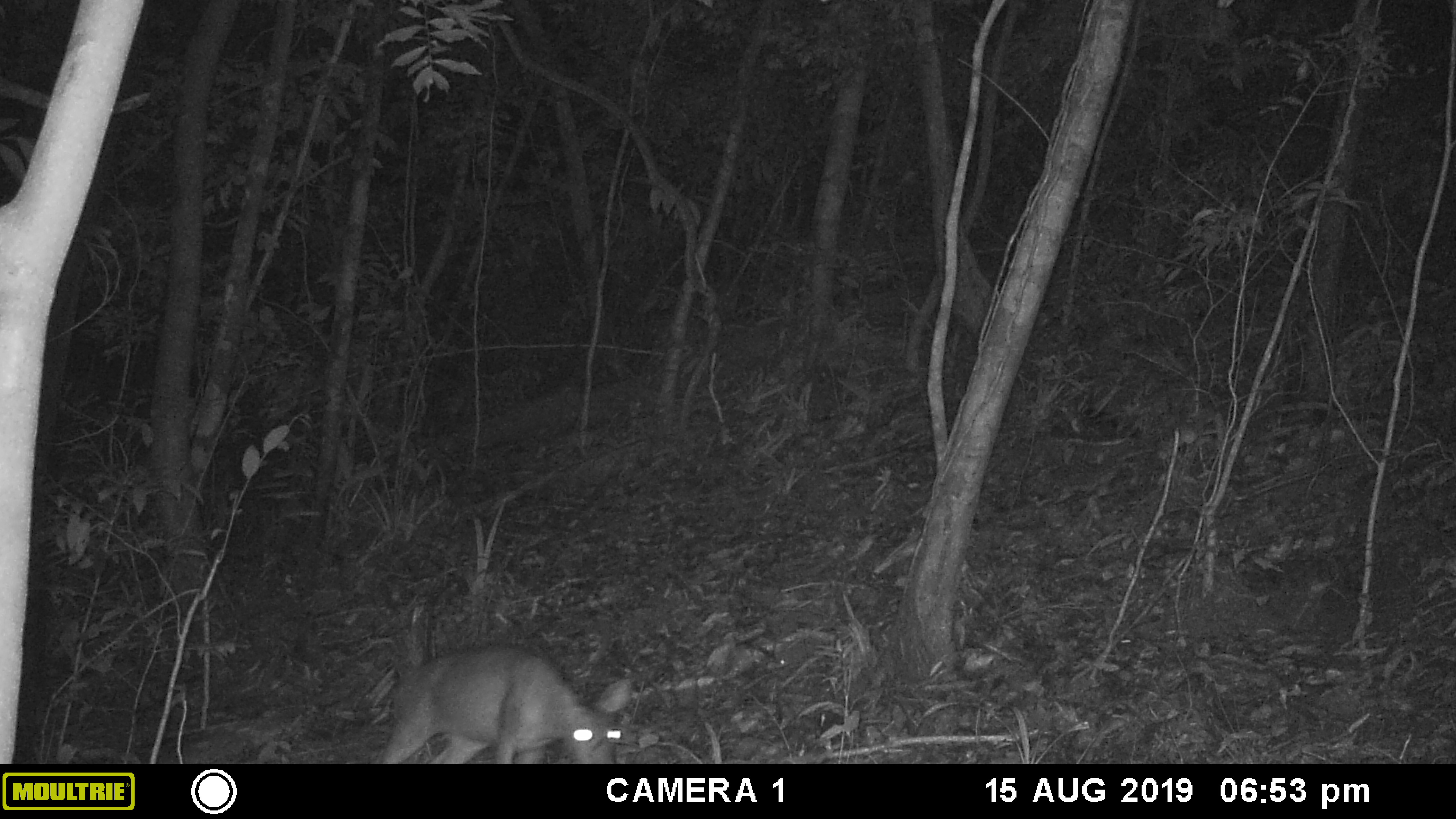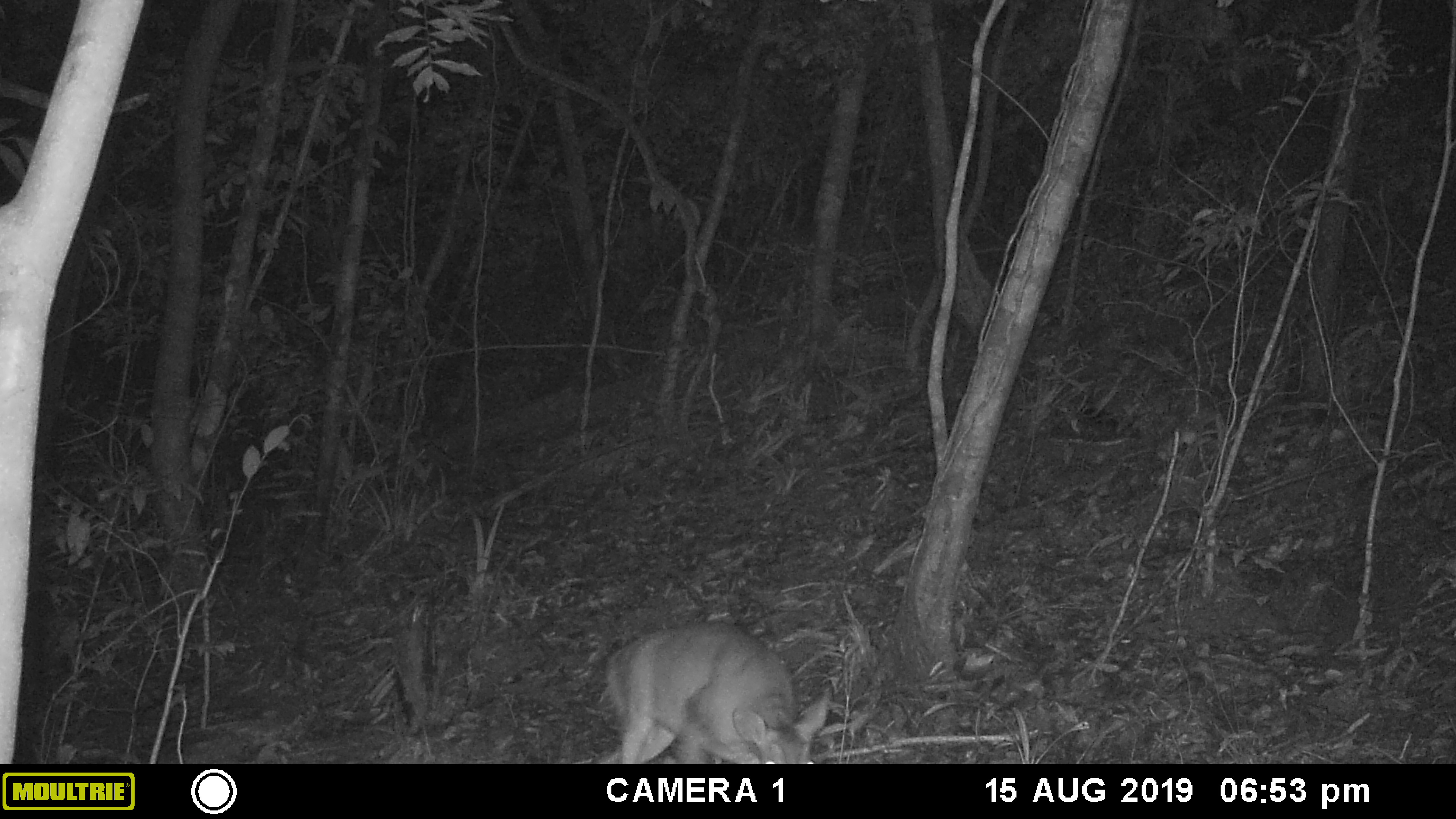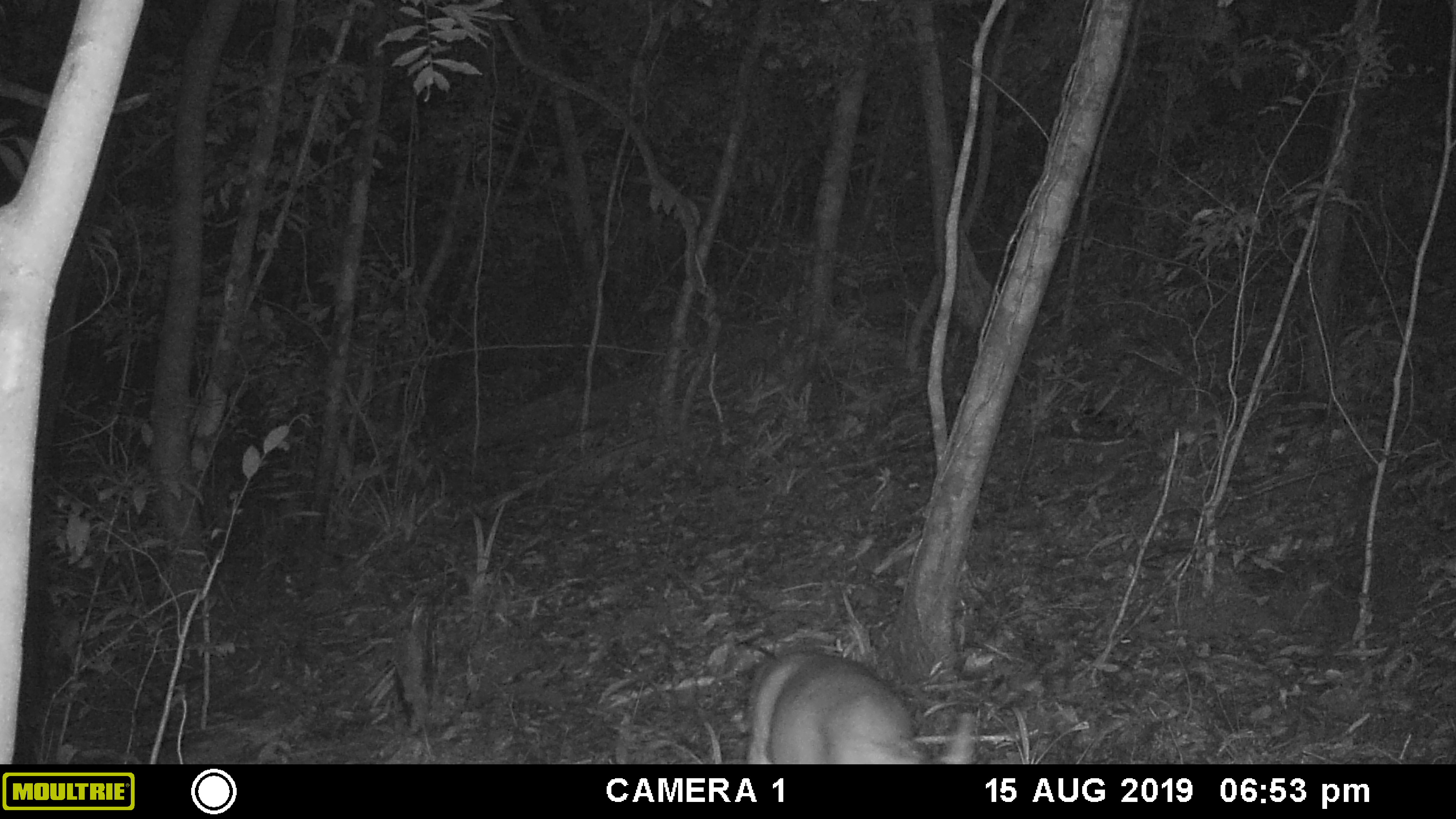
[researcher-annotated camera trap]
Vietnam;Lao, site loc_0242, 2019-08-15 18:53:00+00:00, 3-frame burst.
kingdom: Animalia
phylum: Chordata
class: Mammalia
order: Artiodactyla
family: Cervidae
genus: Muntiacus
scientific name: Muntiacus vuquangensis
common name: large-antlered muntjac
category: large antlered muntjac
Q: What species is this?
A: Large antlered muntjac (large-antlered muntjac) (Muntiacus vuquangensis).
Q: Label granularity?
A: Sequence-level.